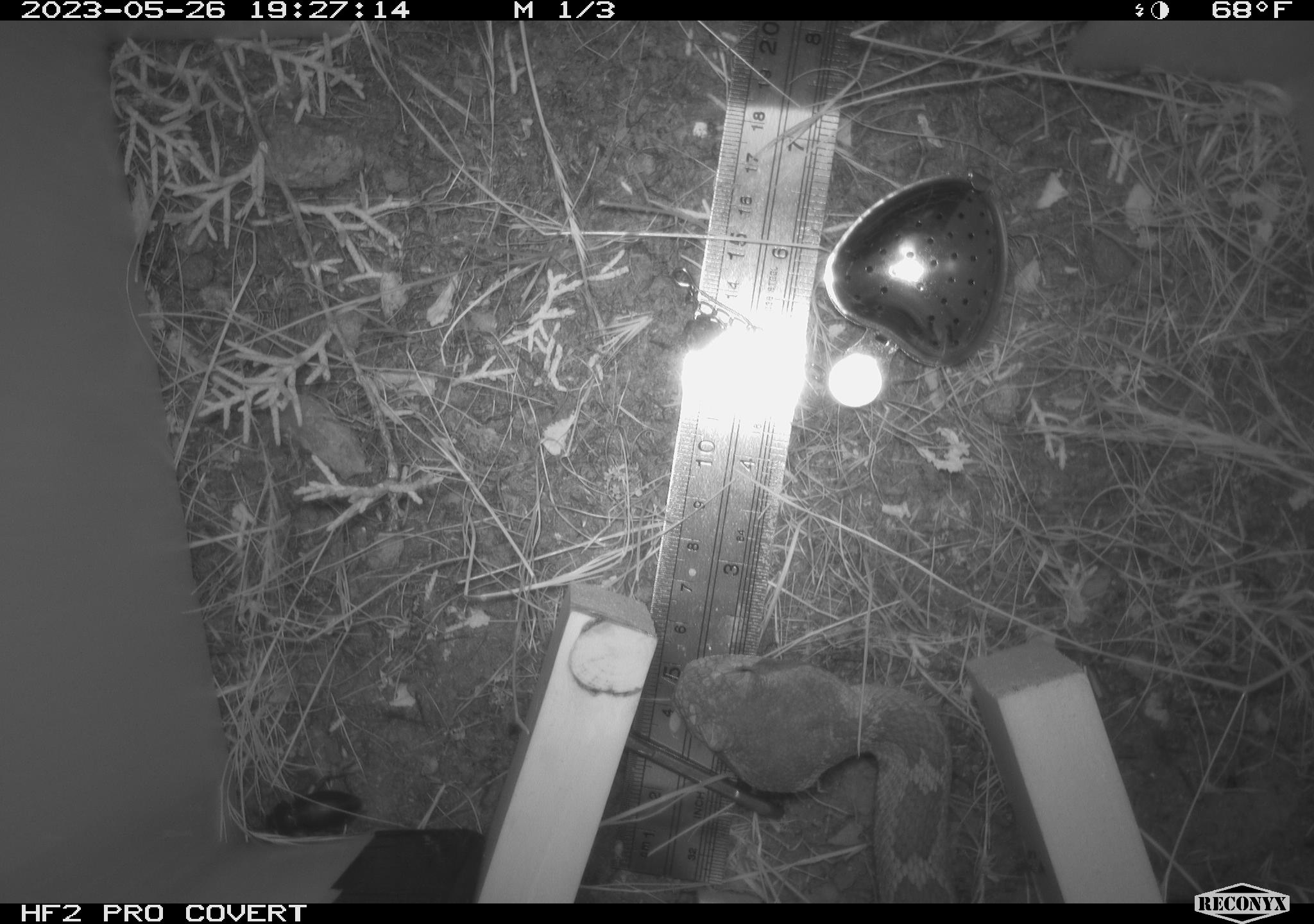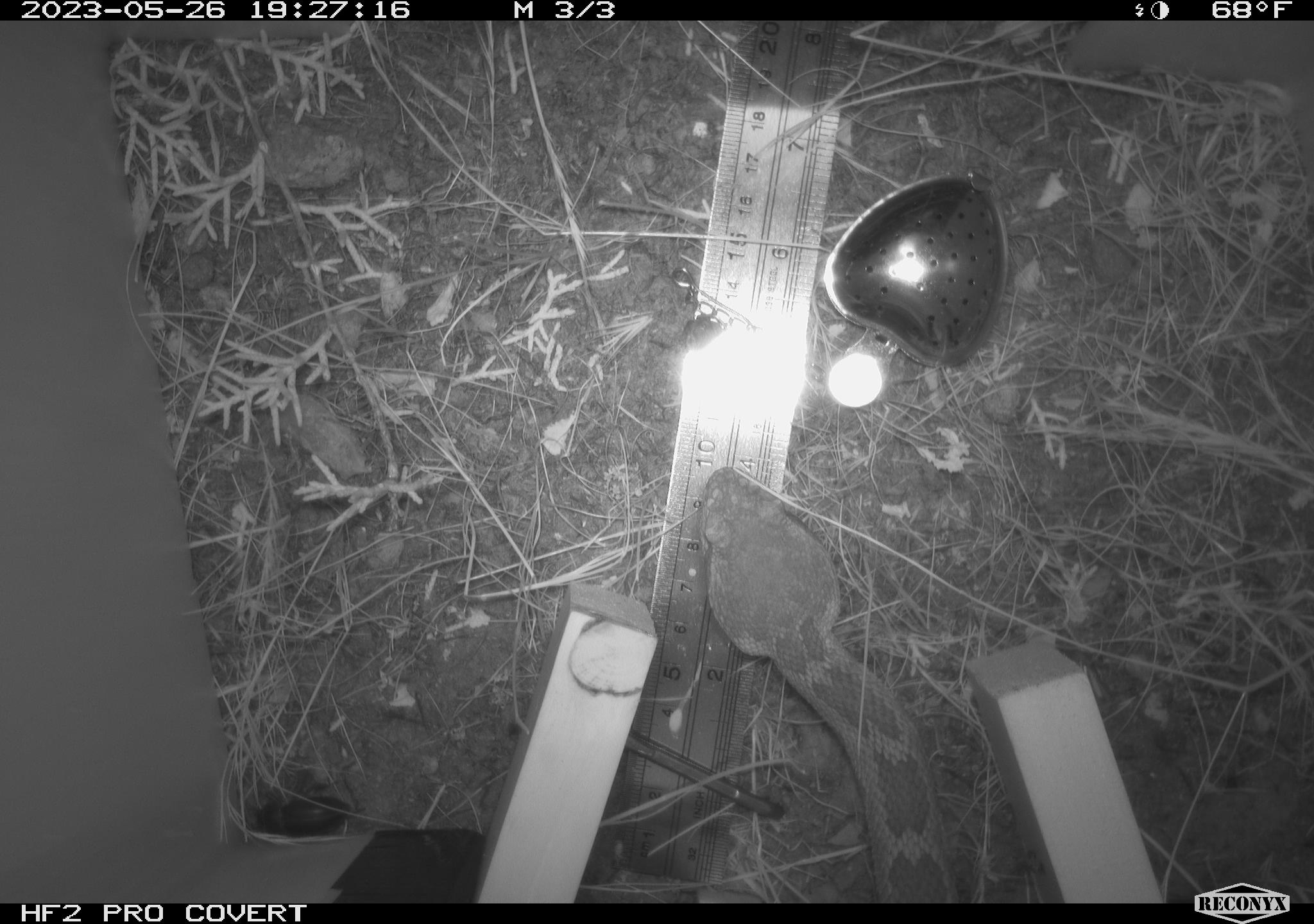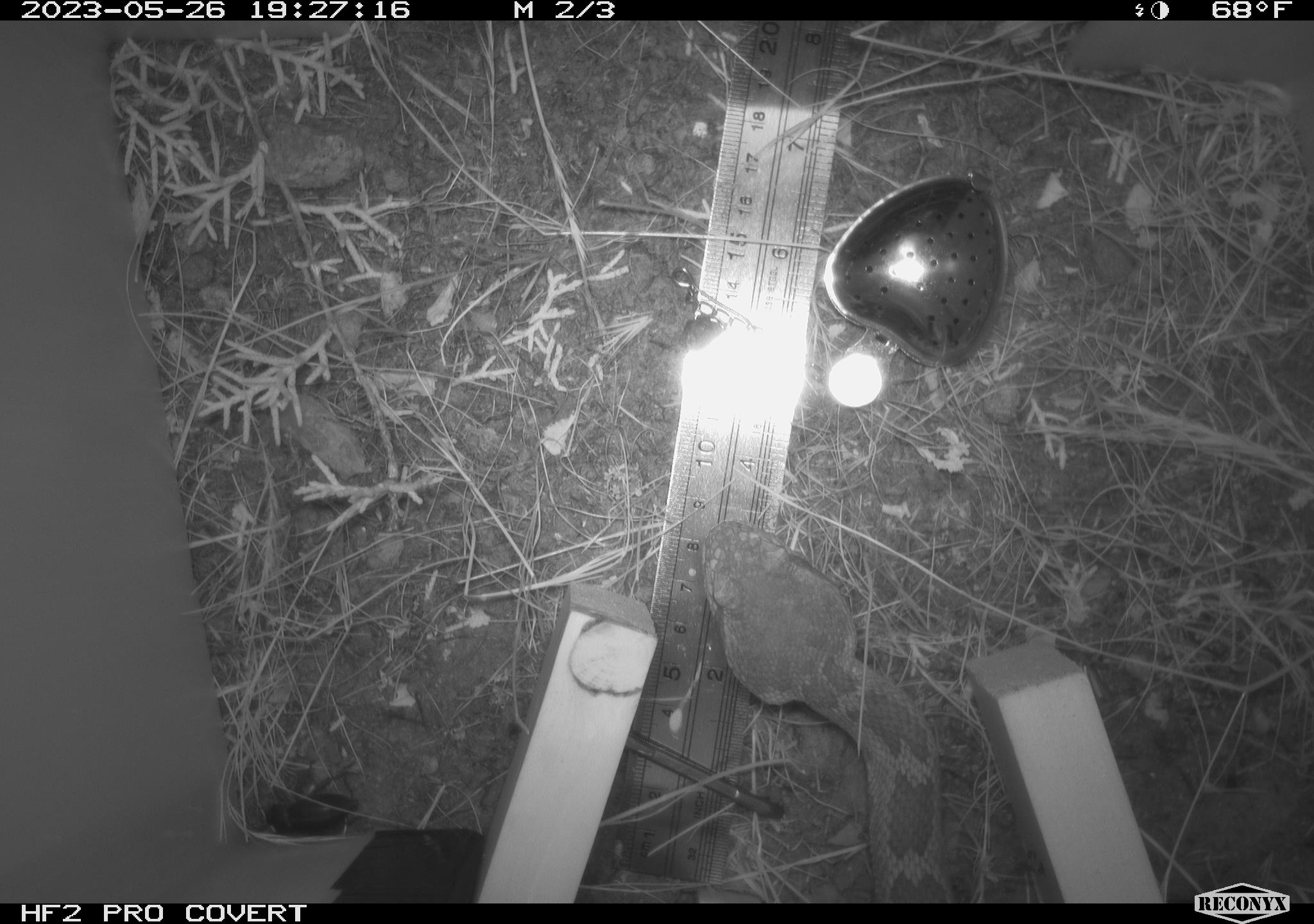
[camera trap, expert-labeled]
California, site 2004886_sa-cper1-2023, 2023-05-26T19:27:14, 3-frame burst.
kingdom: Animalia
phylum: Chordata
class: Reptilia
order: Squamata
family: Viperidae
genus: Crotalus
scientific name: Crotalus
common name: rattlers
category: crotalus species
Crotalus species (rattlers) (Crotalus).